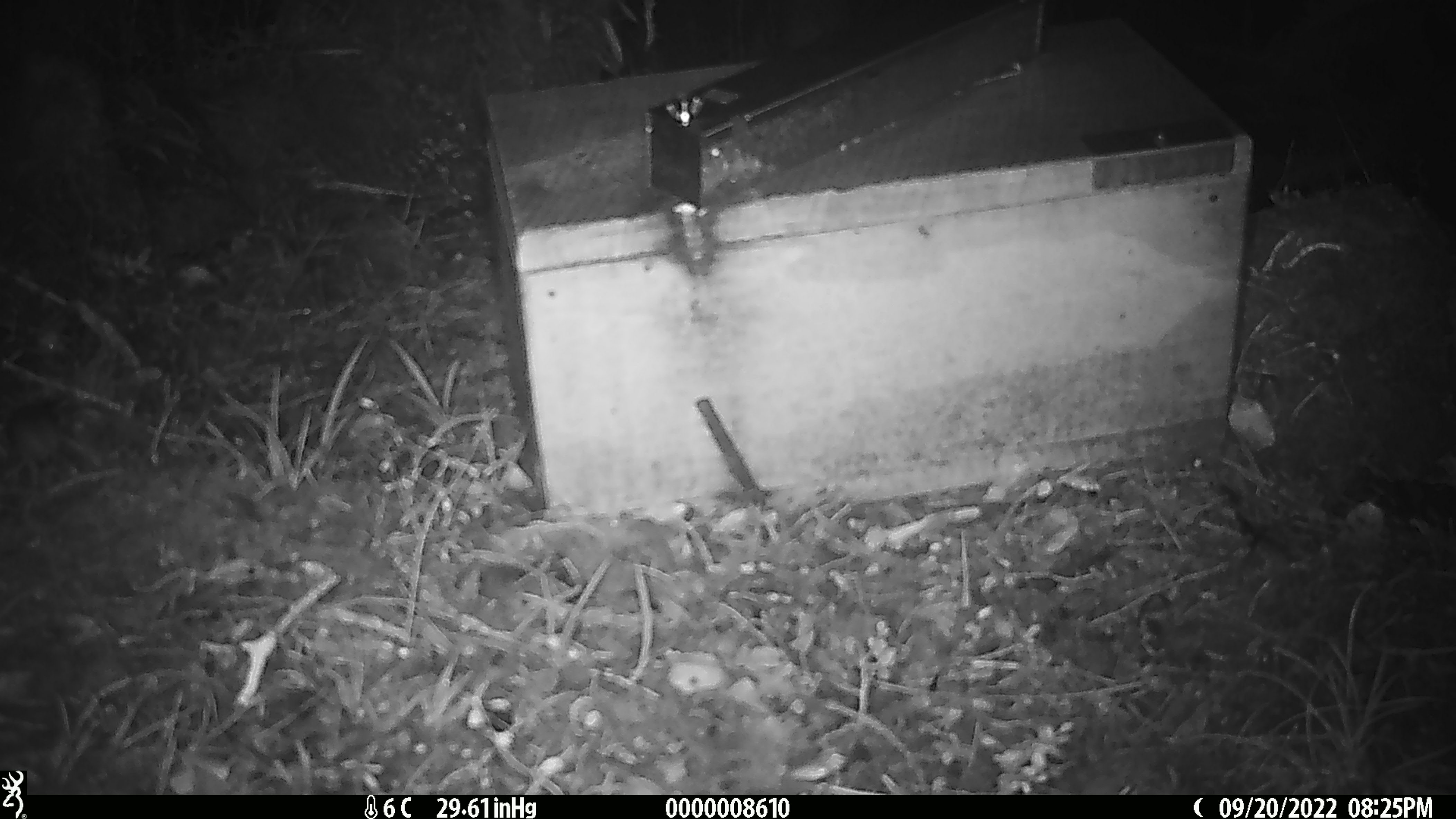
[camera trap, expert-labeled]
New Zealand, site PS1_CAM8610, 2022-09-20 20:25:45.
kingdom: Animalia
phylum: Chordata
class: Mammalia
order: Rodentia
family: Muridae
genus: Mus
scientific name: Mus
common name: mouse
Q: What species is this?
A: Mouse (Mus).